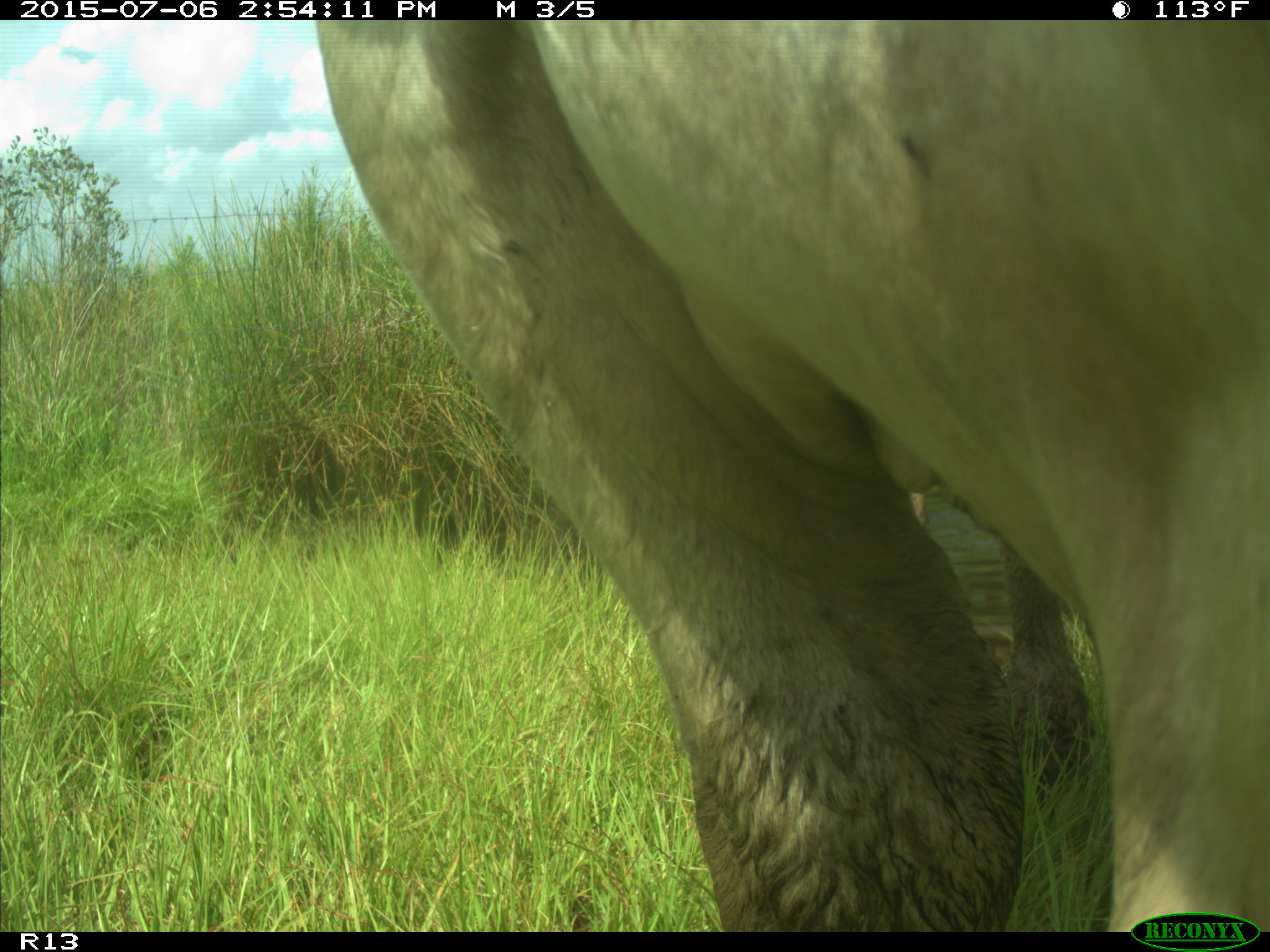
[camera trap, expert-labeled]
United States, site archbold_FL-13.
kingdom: Animalia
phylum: Chordata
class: Mammalia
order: Artiodactyla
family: Bovidae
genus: Bos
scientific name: Bos taurus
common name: domestic cow